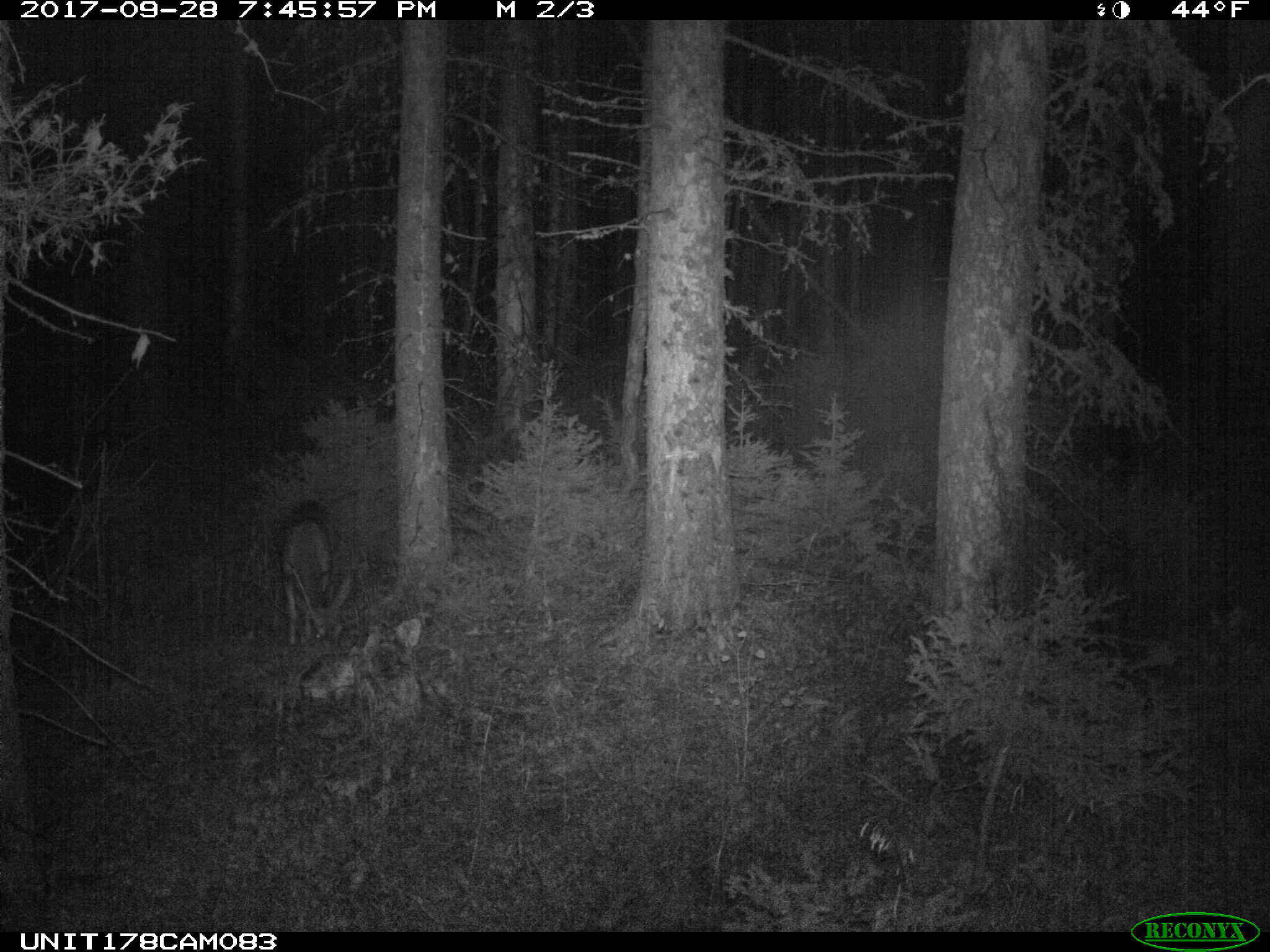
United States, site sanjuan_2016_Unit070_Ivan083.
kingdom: Animalia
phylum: Chordata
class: Mammalia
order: Artiodactyla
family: Cervidae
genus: Odocoileus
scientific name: Odocoileus hemionus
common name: mule deer